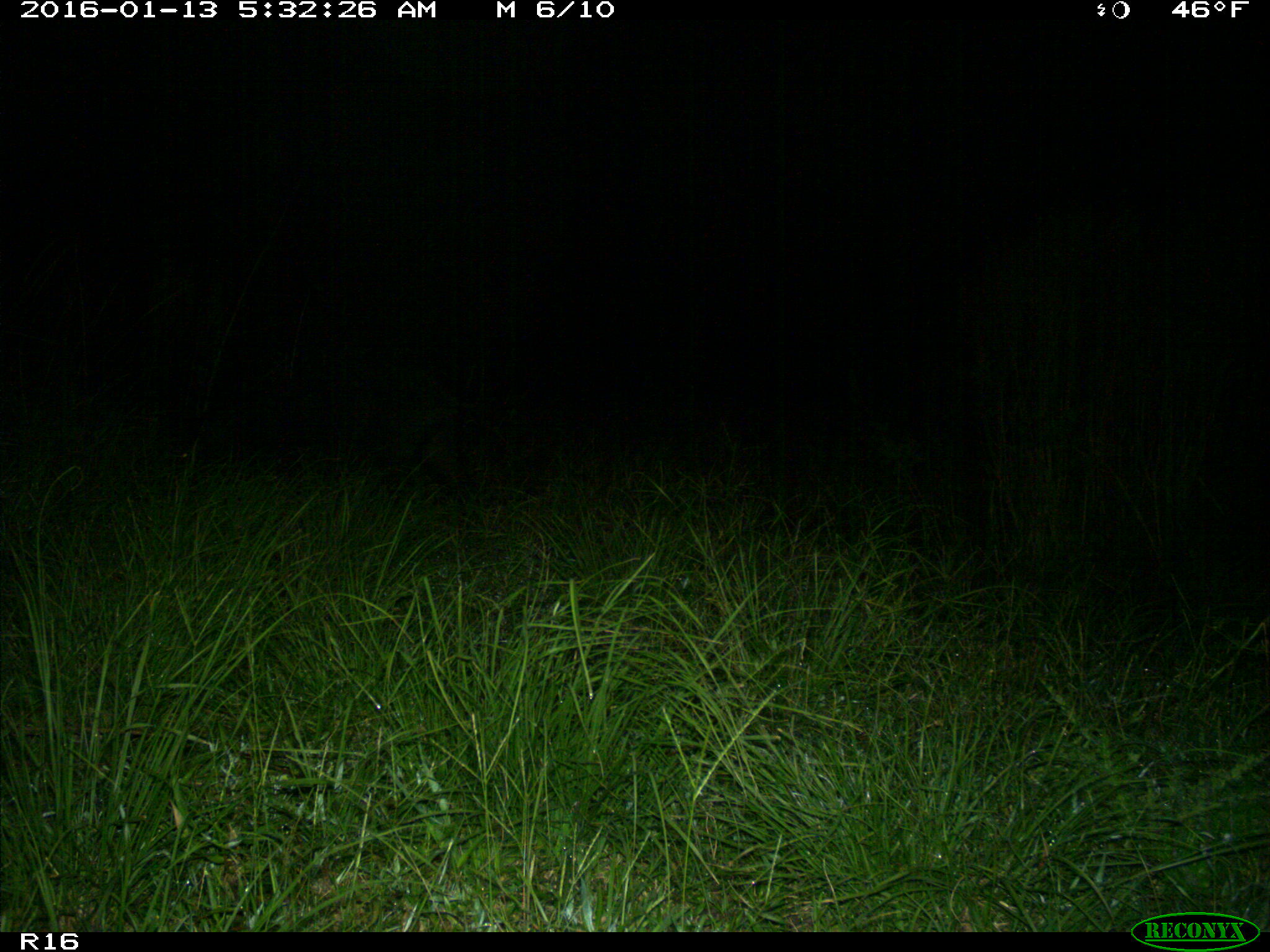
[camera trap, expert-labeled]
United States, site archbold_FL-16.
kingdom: Animalia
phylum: Chordata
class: Mammalia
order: Artiodactyla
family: Suidae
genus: Sus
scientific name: Sus scrofa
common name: wild boar